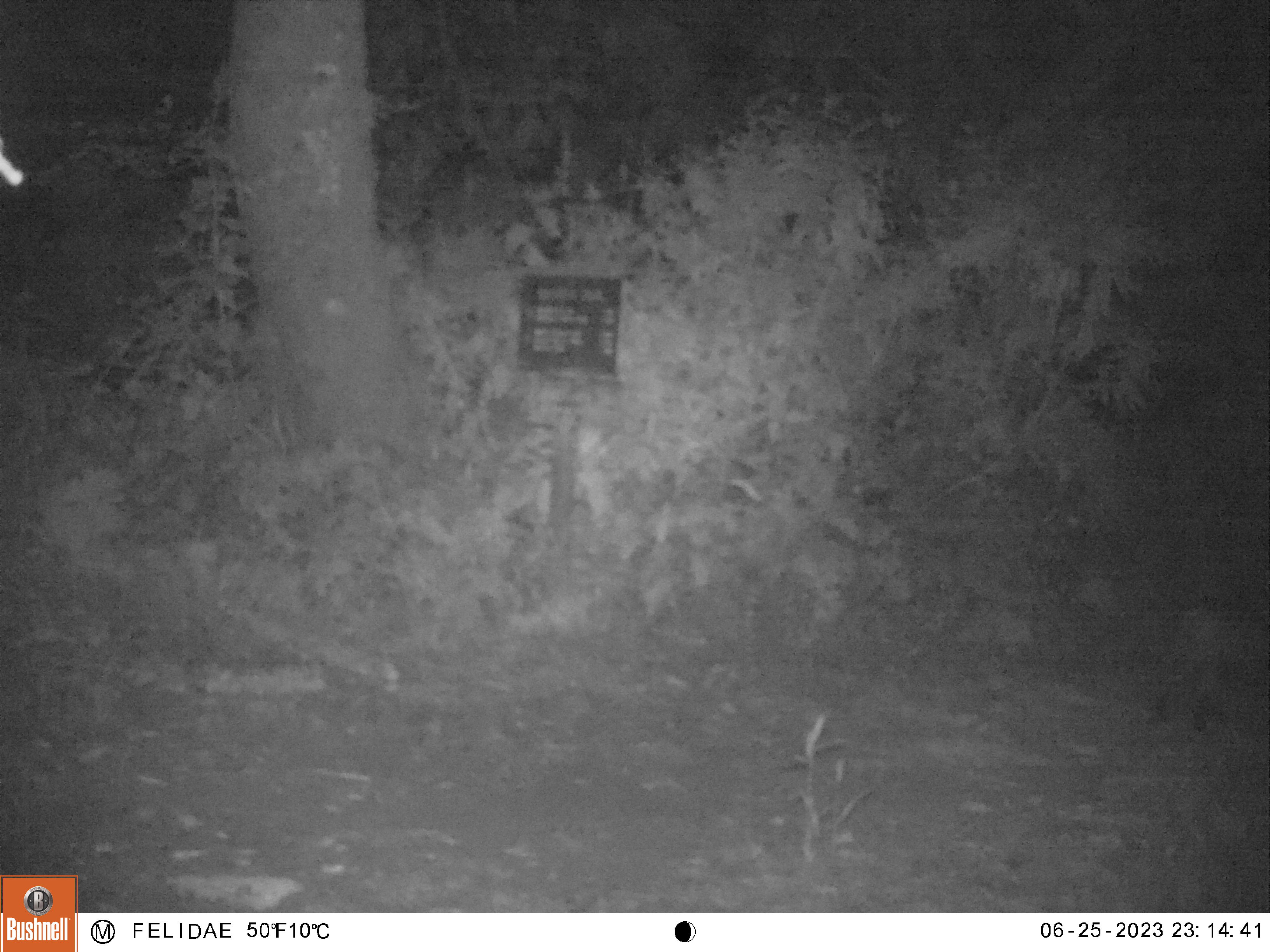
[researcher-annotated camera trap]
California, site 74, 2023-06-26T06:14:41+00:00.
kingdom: Animalia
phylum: Chordata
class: Mammalia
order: Carnivora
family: Felidae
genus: Lynx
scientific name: Lynx rufus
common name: bobcat